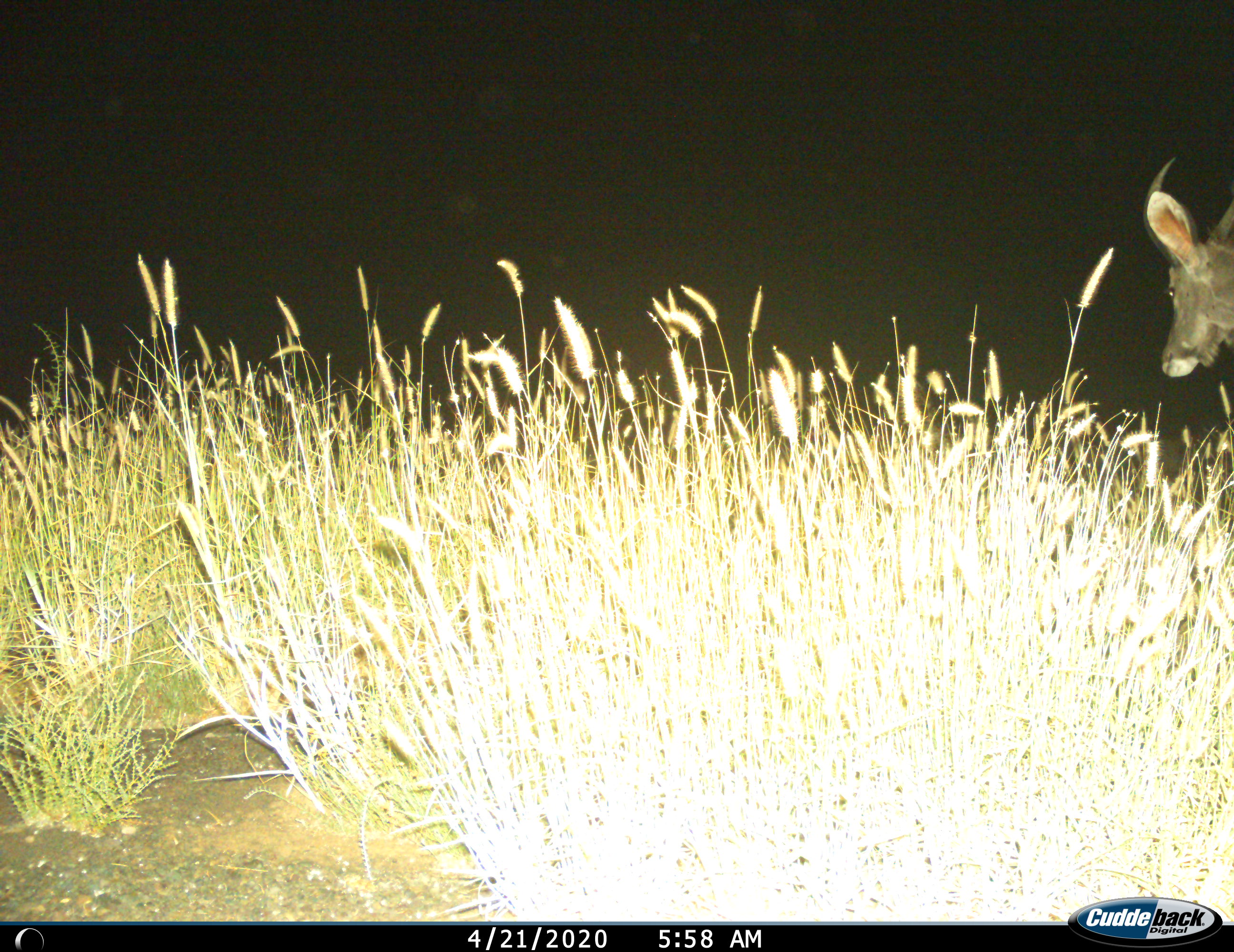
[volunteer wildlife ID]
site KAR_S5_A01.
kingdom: Animalia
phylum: Chordata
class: Mammalia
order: Artiodactyla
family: Bovidae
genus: Tragelaphus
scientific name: Tragelaphus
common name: kudu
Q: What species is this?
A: Kudu (Tragelaphus).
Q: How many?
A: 1.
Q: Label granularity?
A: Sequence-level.